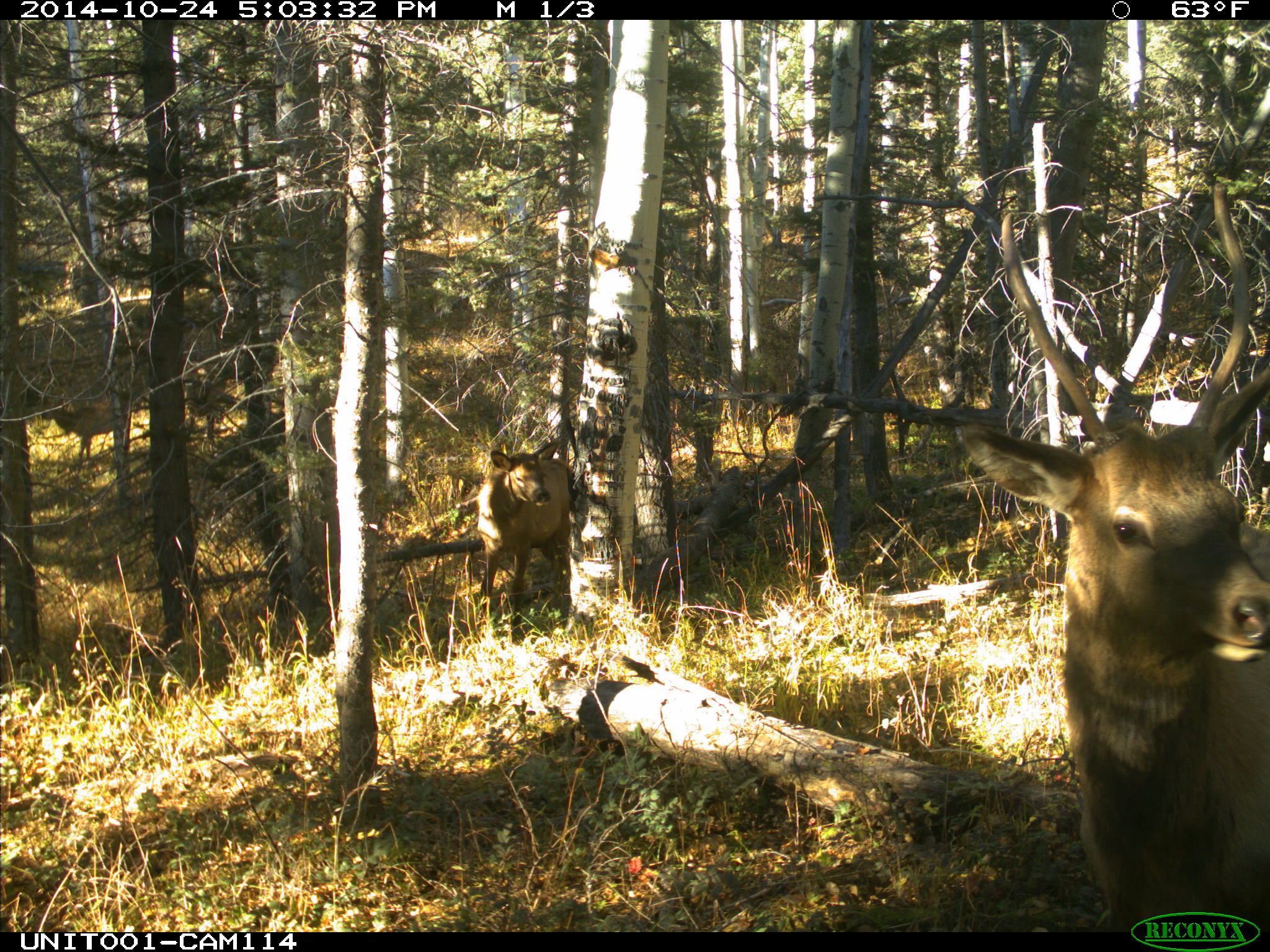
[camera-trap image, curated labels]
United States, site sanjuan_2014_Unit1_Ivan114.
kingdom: Animalia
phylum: Chordata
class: Mammalia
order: Artiodactyla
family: Cervidae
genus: Cervus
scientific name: Cervus elaphus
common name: red deer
Cervus elaphus (red deer).